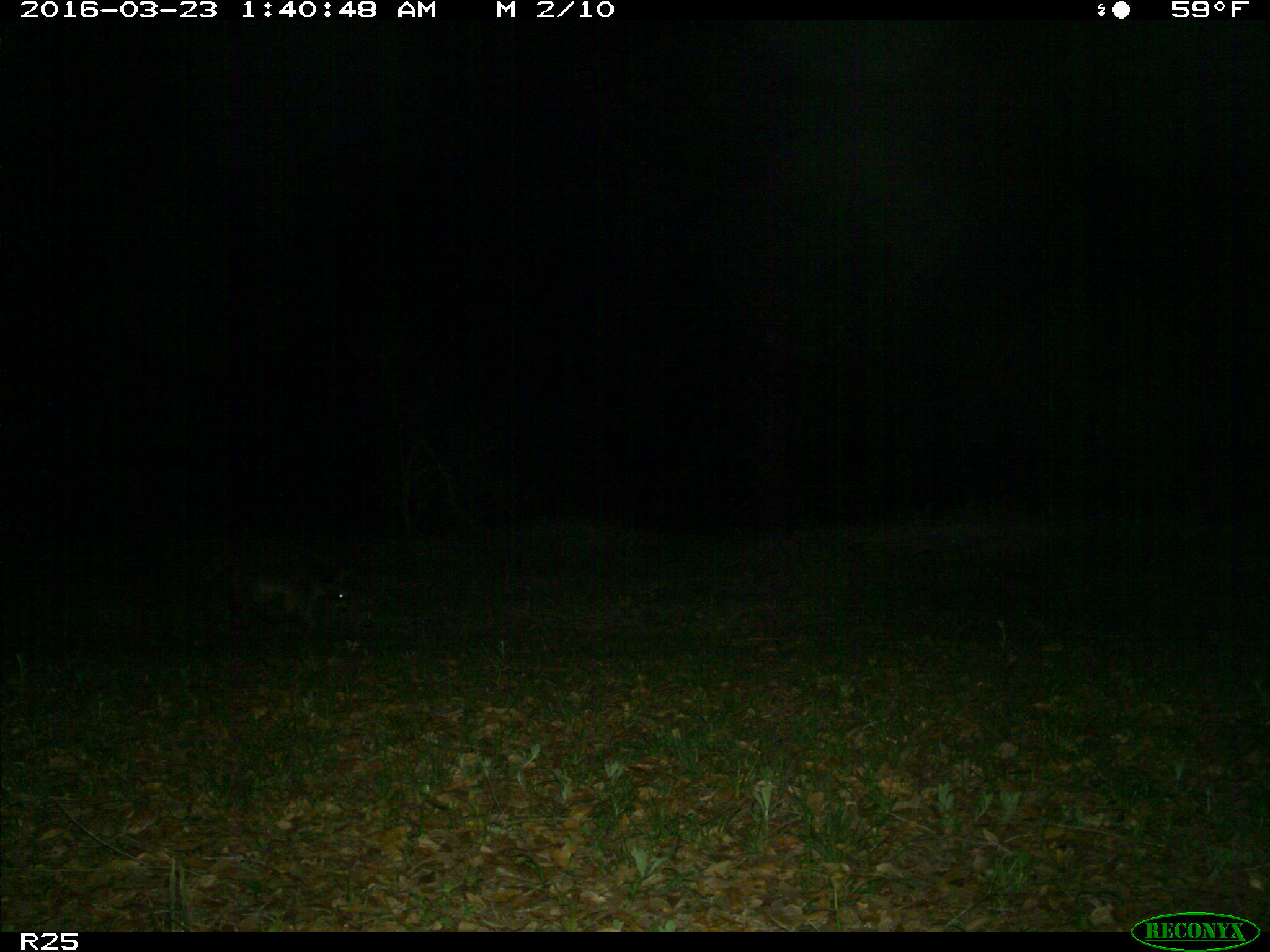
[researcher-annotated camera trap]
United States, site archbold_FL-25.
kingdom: Animalia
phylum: Chordata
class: Mammalia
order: Carnivora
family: Procyonidae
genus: Procyon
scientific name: Procyon lotor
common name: common raccoon